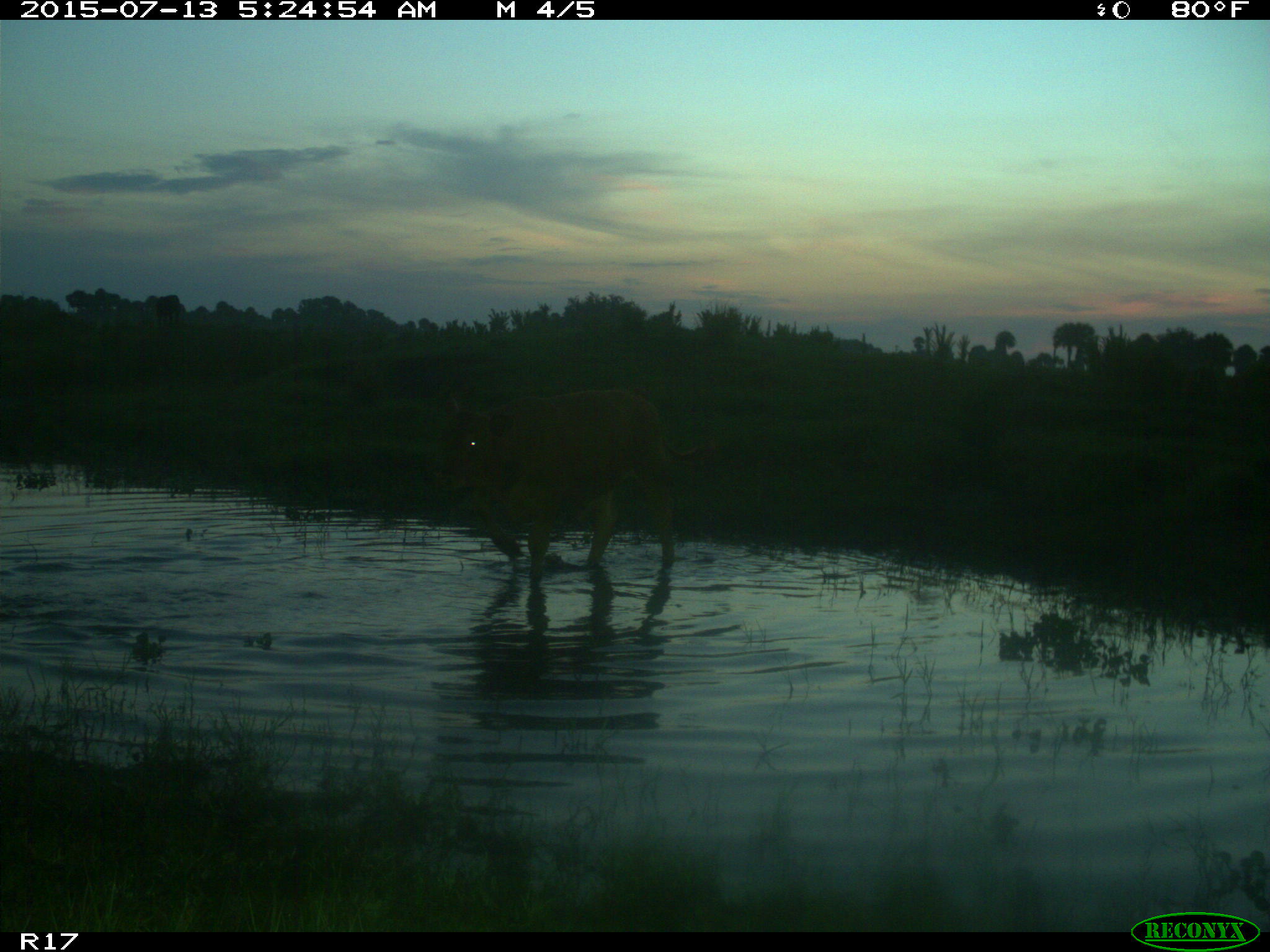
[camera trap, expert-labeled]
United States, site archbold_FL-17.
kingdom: Animalia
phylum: Chordata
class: Mammalia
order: Artiodactyla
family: Bovidae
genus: Bos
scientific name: Bos taurus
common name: domestic cow